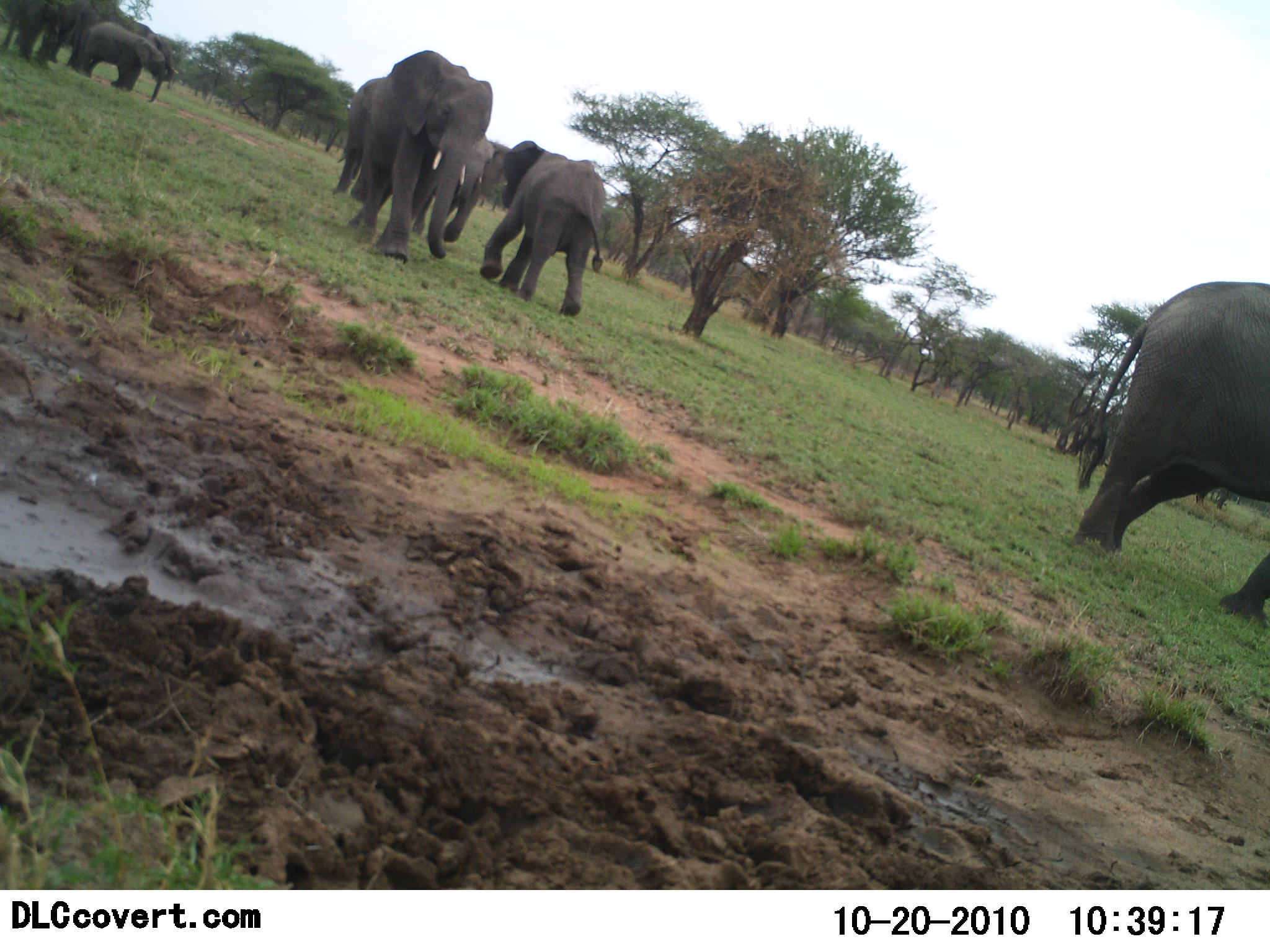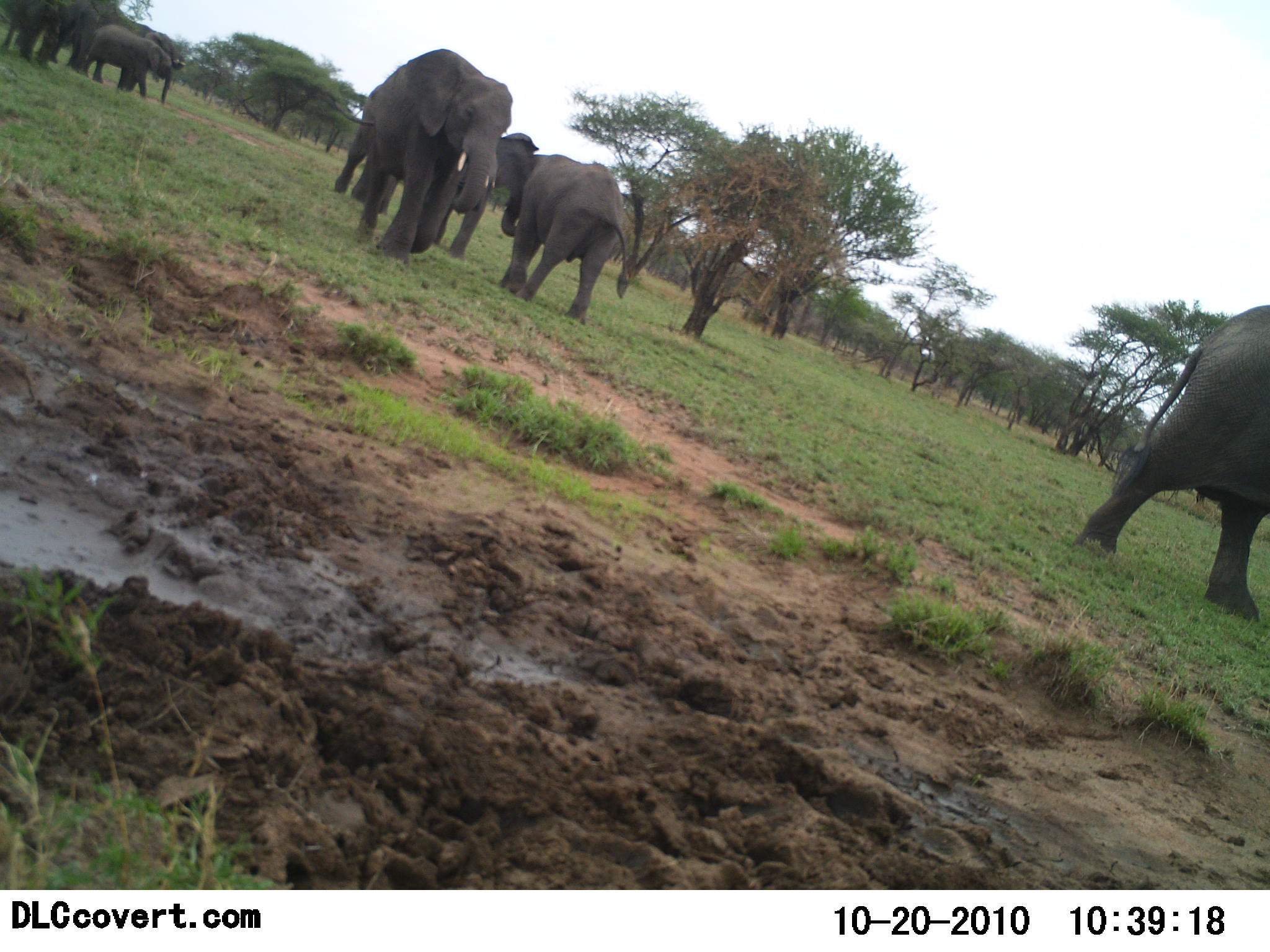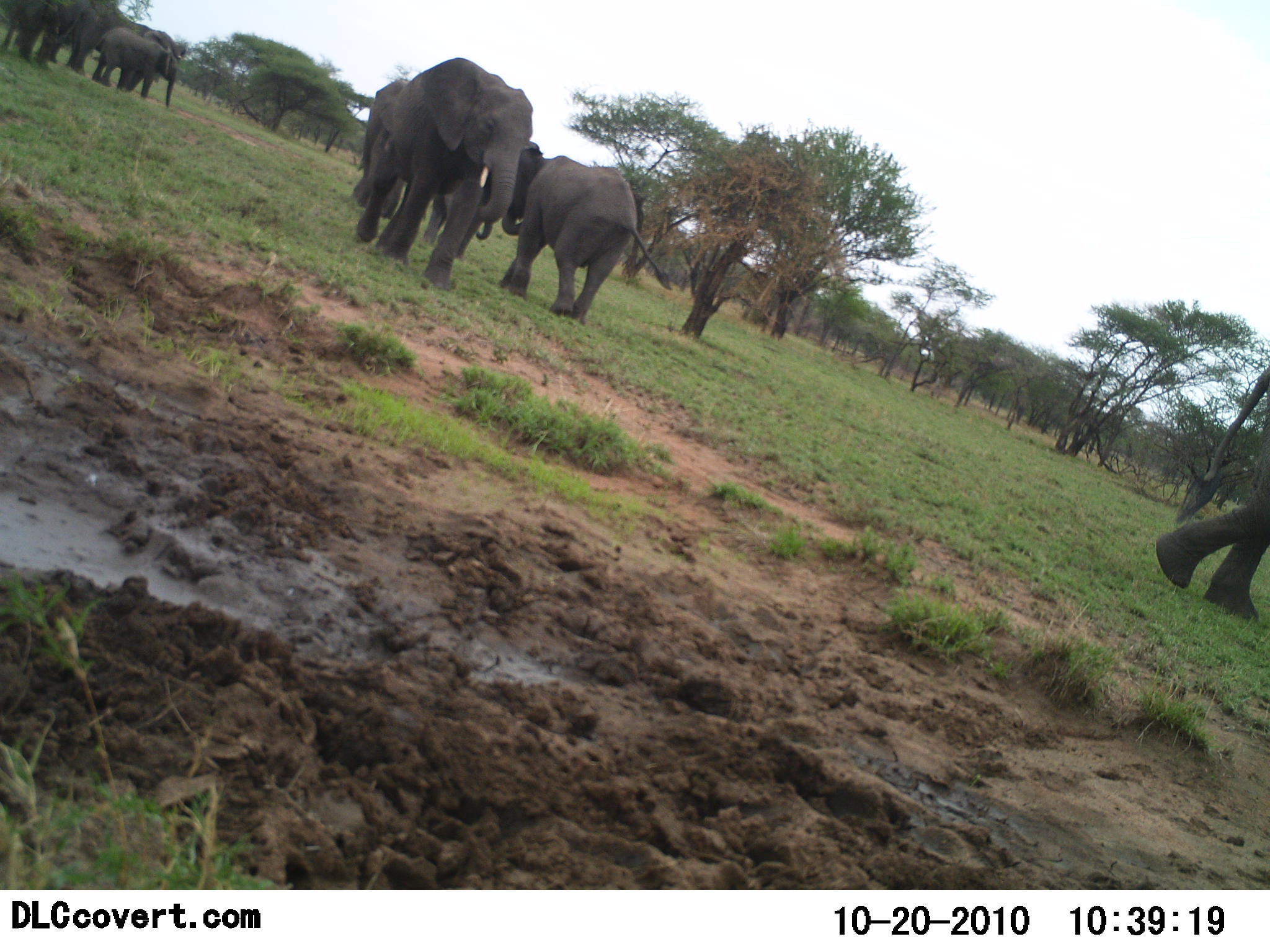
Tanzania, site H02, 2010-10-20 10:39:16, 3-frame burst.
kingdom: Animalia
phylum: Chordata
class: Mammalia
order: Proboscidea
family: Elephantidae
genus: Loxodonta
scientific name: Loxodonta africana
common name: african bush elephant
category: elephant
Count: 8.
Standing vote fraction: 30%.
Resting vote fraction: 0%.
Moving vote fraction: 100%.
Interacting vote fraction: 15%.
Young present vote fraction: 60%.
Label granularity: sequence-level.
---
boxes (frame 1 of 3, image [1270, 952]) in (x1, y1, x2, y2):
animal: (1069, 282, 1270, 625); (331, 50, 493, 265); (479, 139, 608, 318); (386, 133, 490, 235); (67, 20, 179, 103); (73, 21, 168, 105); (443, 140, 513, 245); (0, 0, 67, 69); (35, 0, 99, 68)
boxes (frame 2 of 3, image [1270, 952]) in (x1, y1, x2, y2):
animal: (1072, 307, 1270, 623); (333, 48, 512, 257); (498, 152, 634, 321); (404, 132, 542, 255); (69, 12, 186, 100); (77, 24, 174, 105); (36, 0, 96, 66); (1, 0, 60, 65)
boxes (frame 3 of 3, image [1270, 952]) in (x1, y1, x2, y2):
animal: (354, 56, 521, 292); (500, 139, 673, 323); (1155, 365, 1270, 624); (421, 128, 541, 259); (69, 9, 187, 92); (352, 77, 416, 221); (92, 27, 181, 109); (36, 0, 116, 76); (1, 0, 62, 67)